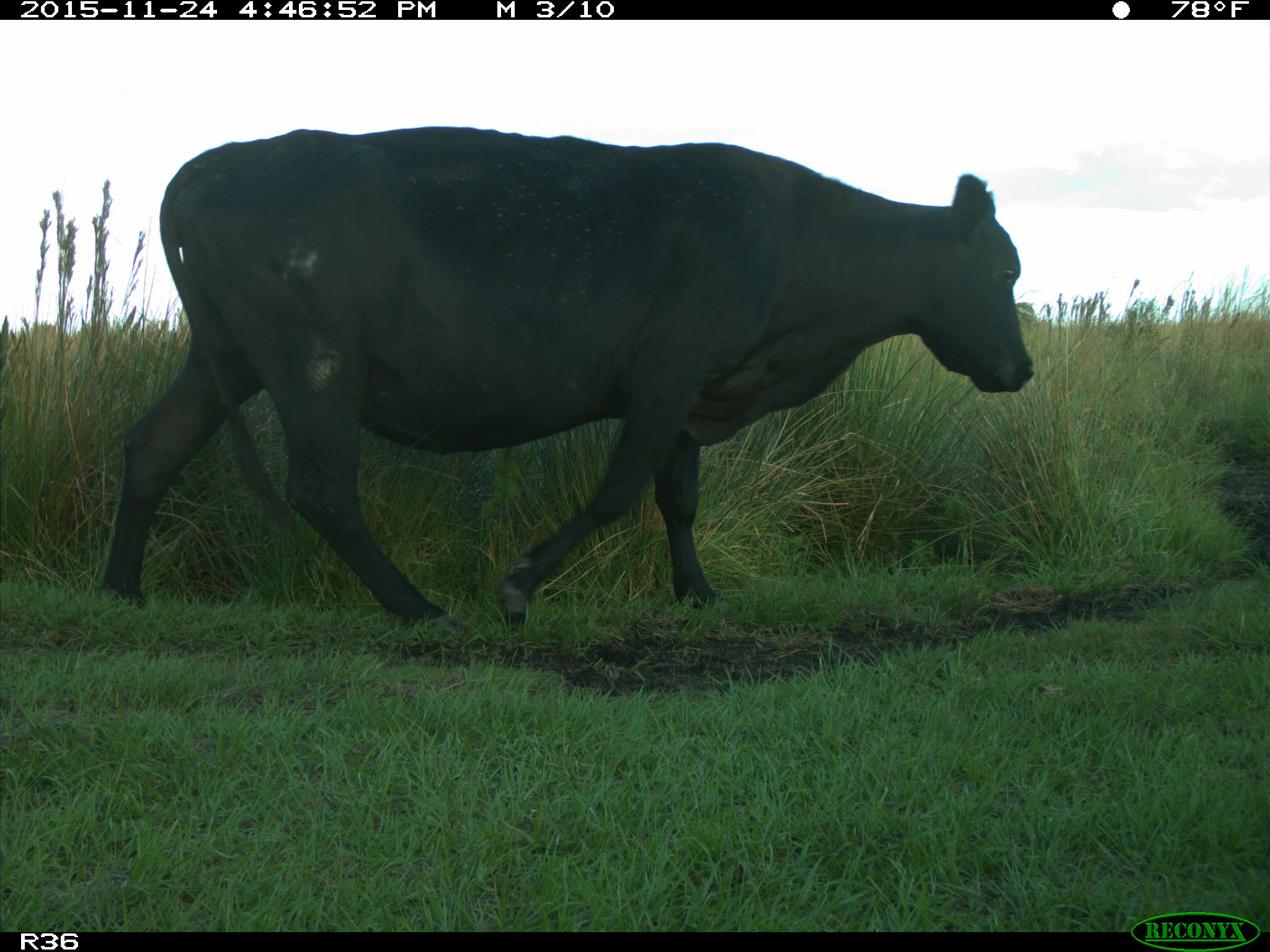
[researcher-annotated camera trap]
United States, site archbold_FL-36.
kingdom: Animalia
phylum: Chordata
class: Mammalia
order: Artiodactyla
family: Bovidae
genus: Bos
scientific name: Bos taurus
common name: domestic cow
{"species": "Bos taurus (domestic cow)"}